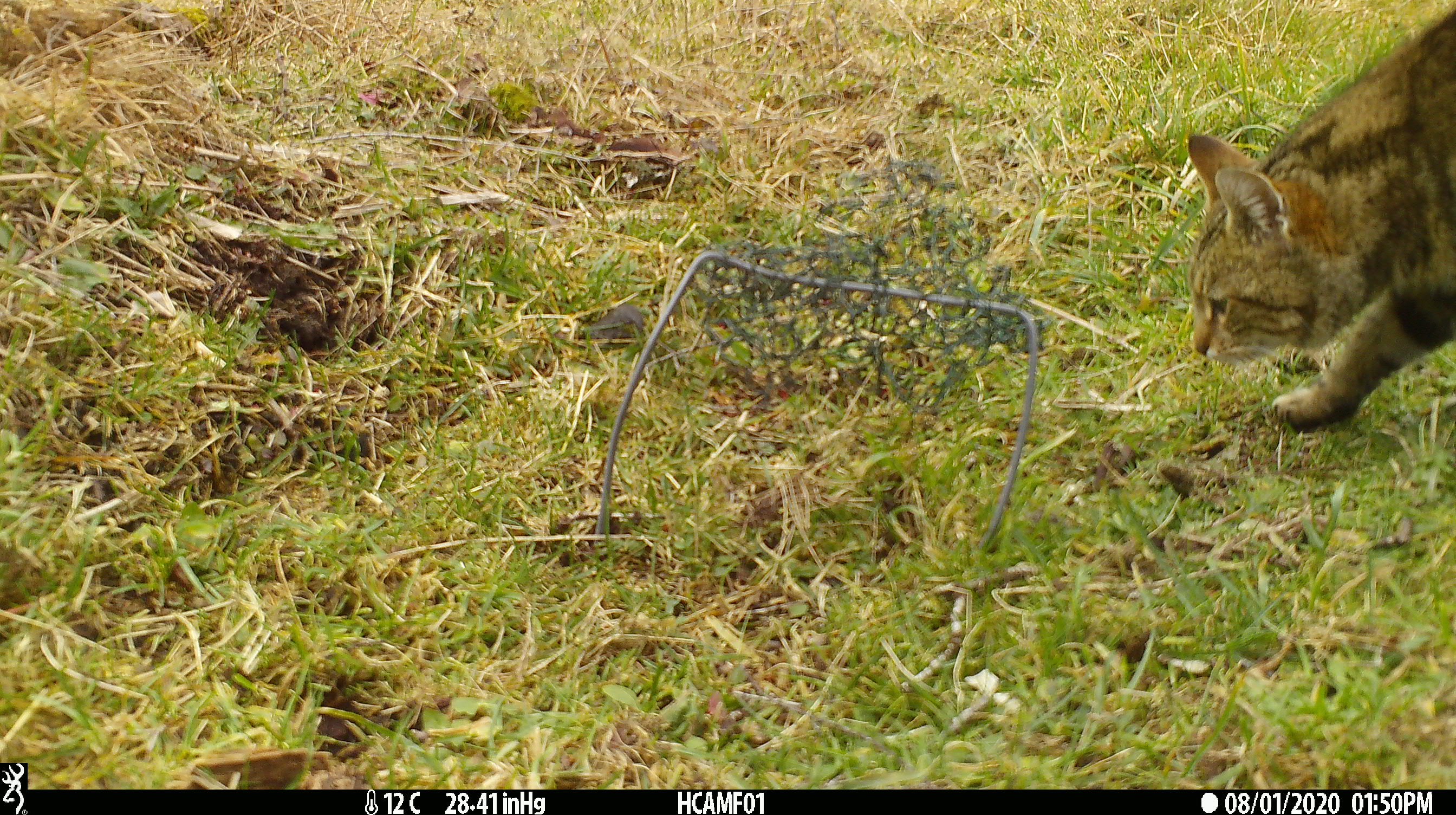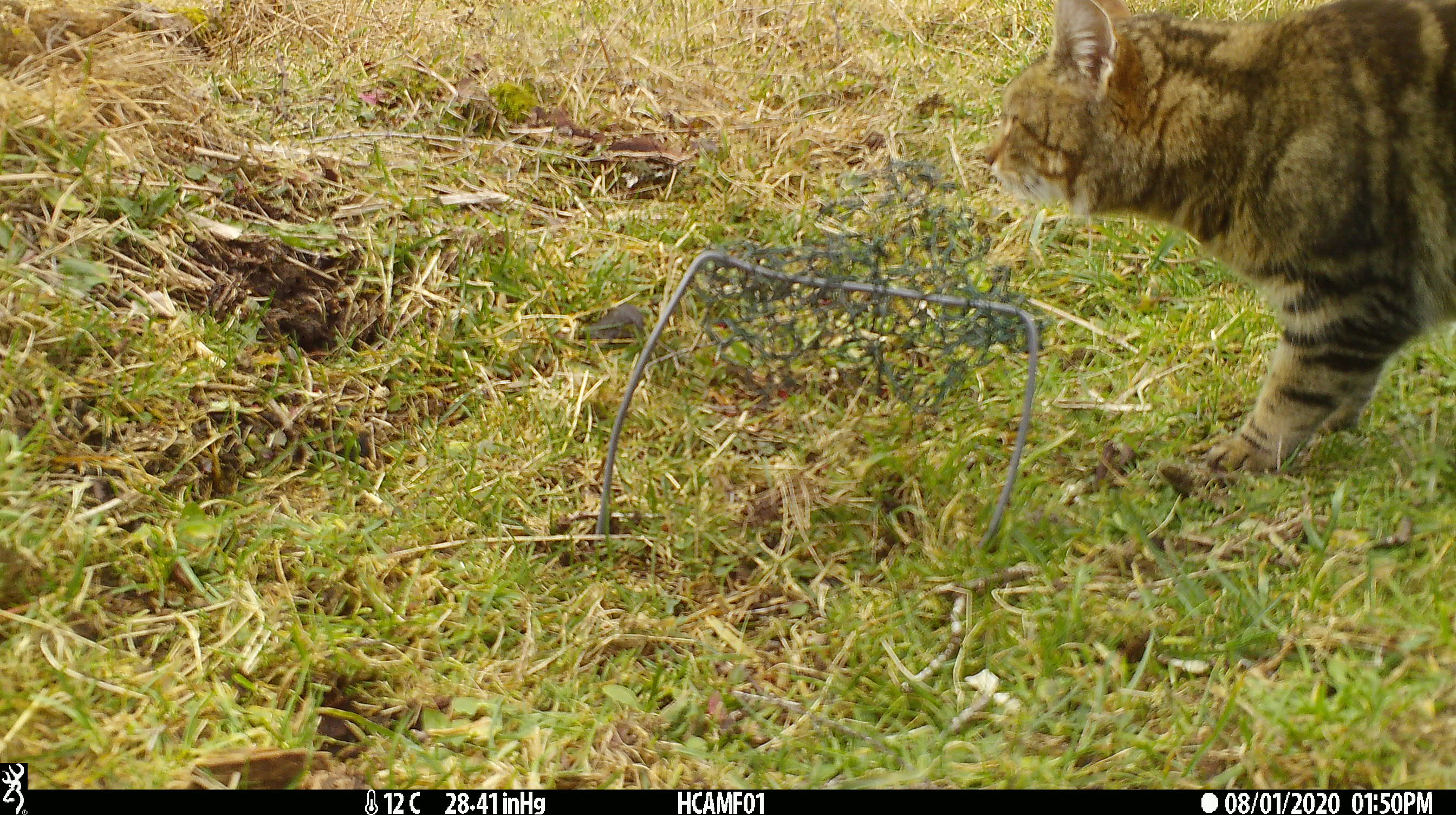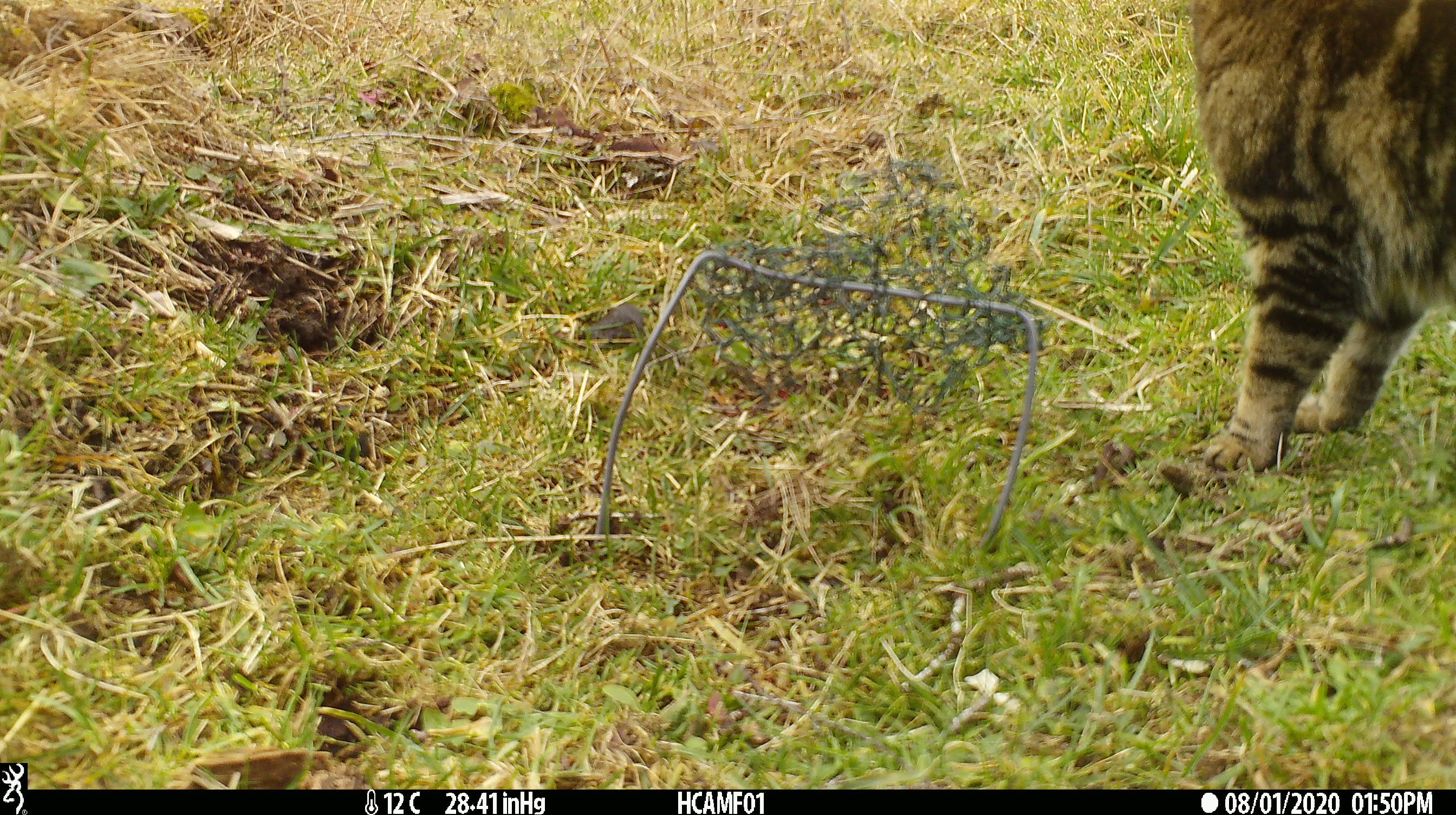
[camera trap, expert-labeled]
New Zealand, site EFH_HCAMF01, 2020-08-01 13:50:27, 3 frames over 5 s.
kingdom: Animalia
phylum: Chordata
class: Mammalia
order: Carnivora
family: Felidae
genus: Felis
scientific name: Felis catus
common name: domestic cat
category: cat